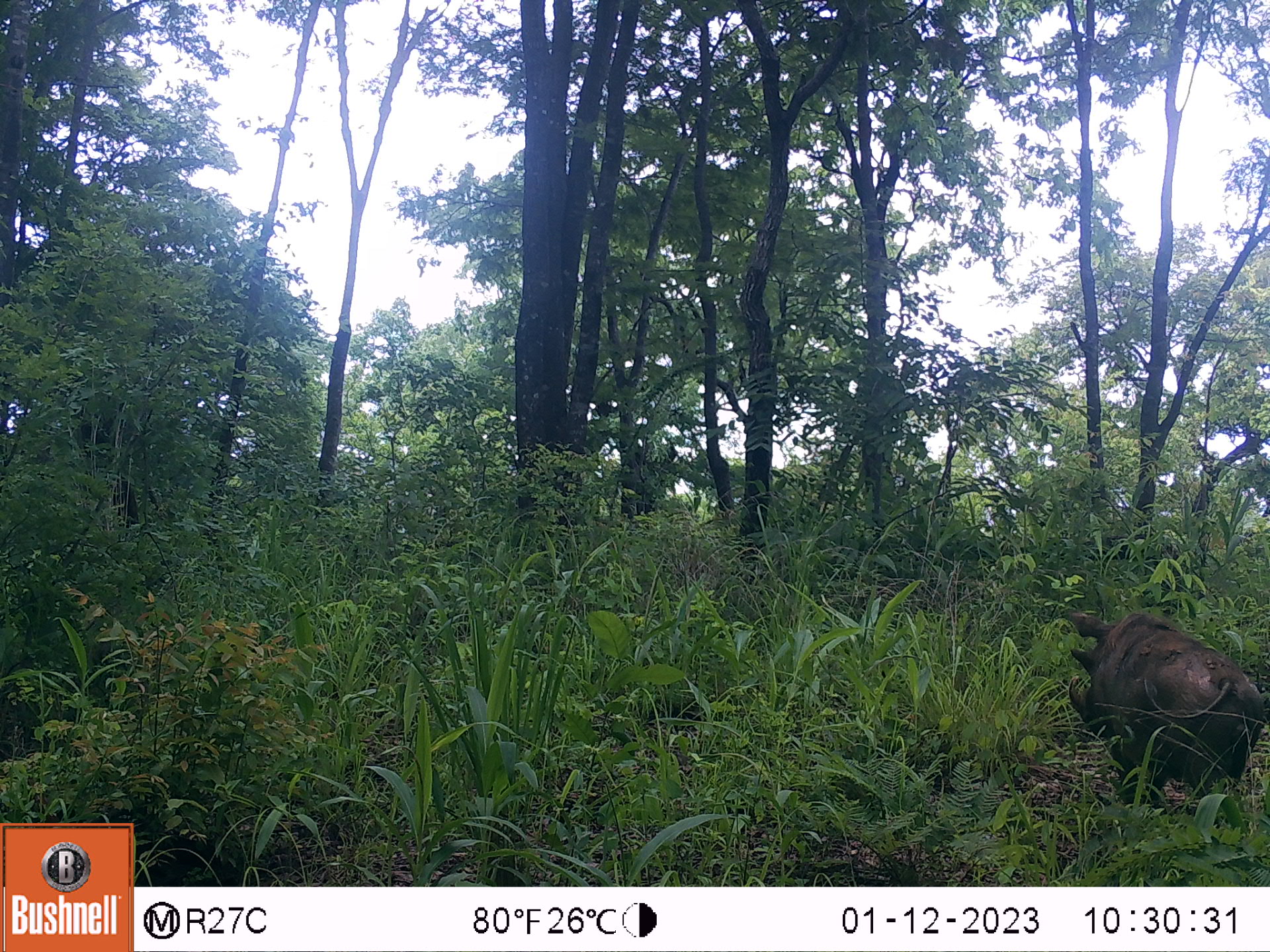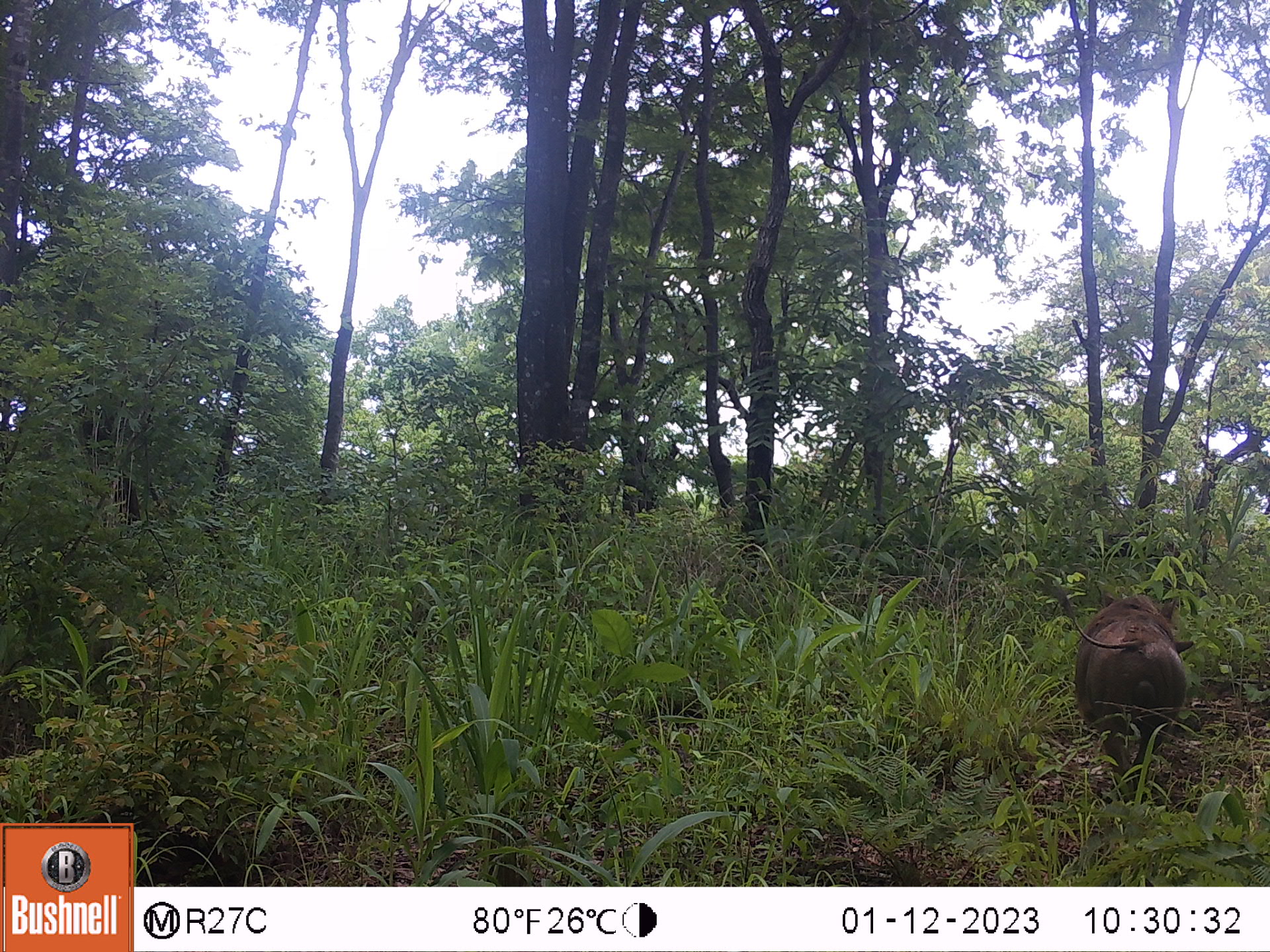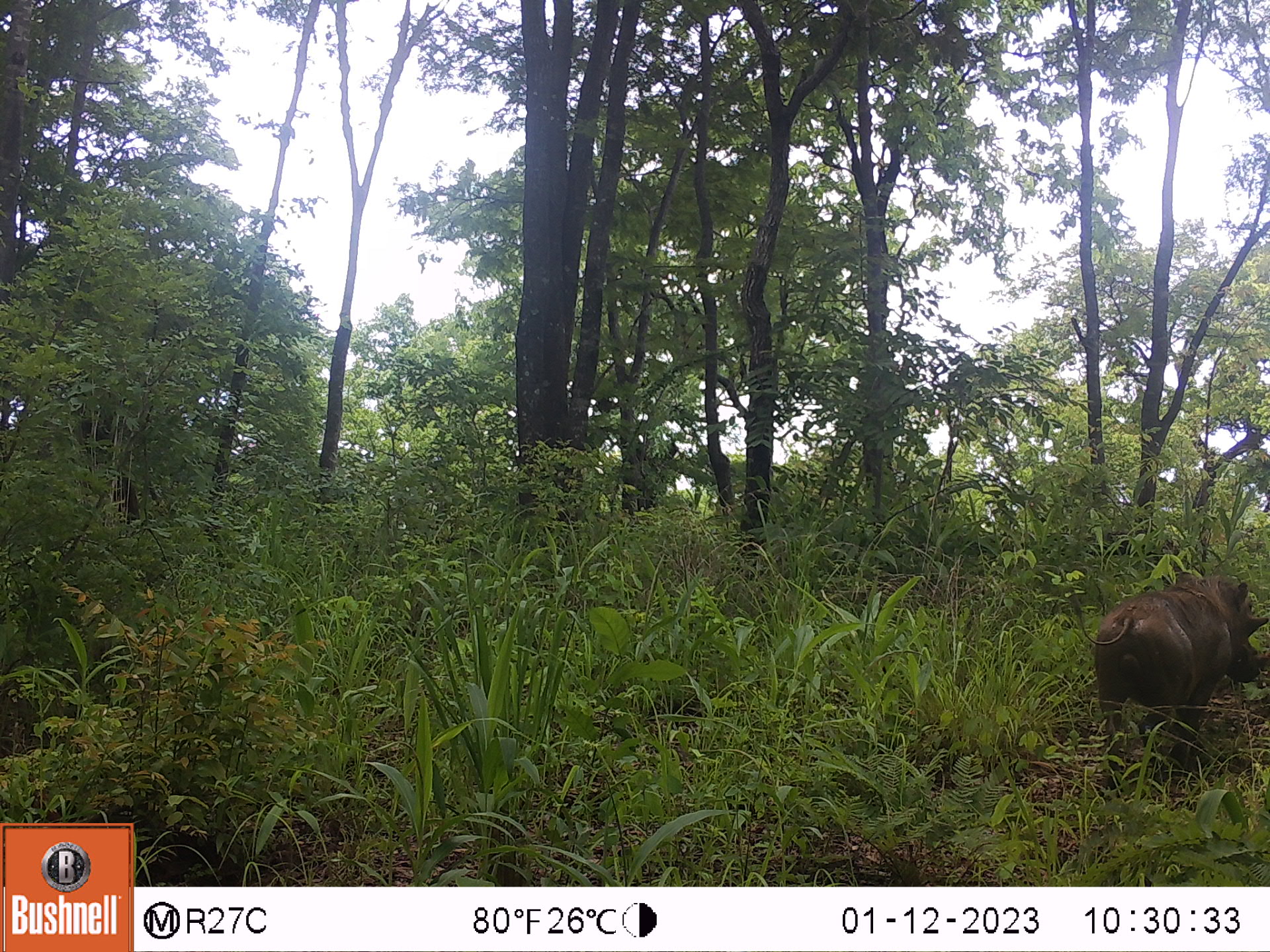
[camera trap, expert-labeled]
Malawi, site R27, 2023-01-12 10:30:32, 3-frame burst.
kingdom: Animalia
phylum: Chordata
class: Mammalia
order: Artiodactyla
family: Suidae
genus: Phacochoerus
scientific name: Phacochoerus africanus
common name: common warthog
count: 1